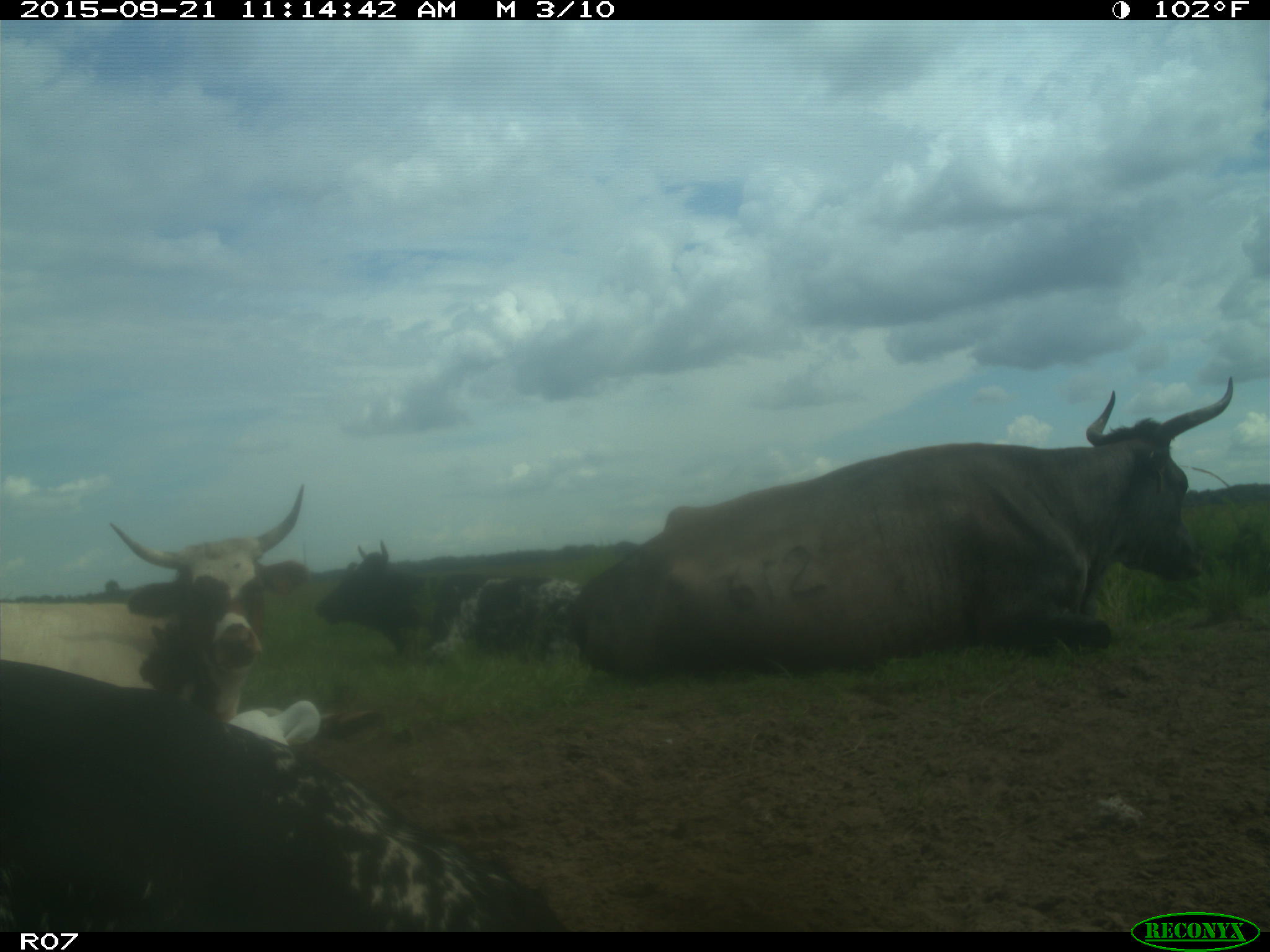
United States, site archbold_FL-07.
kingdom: Animalia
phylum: Chordata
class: Mammalia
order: Artiodactyla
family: Bovidae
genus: Bos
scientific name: Bos taurus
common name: domestic cow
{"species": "Bos taurus (domestic cow)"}